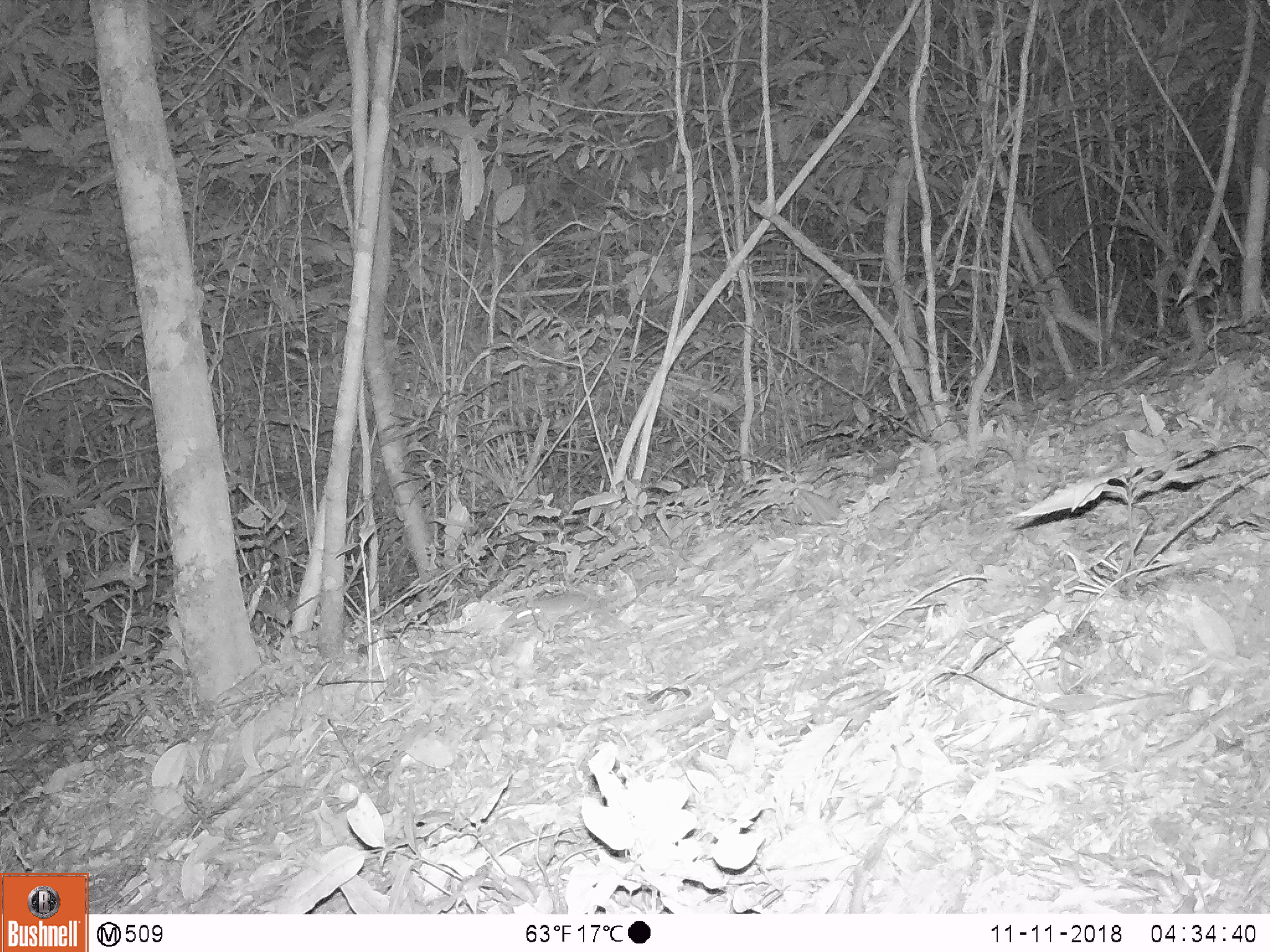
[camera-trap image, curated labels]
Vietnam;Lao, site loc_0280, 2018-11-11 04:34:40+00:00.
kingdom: Animalia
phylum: Chordata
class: Mammalia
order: Rodentia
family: Muridae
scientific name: Muridae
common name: old-world mice and rats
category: unidentified murid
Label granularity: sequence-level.